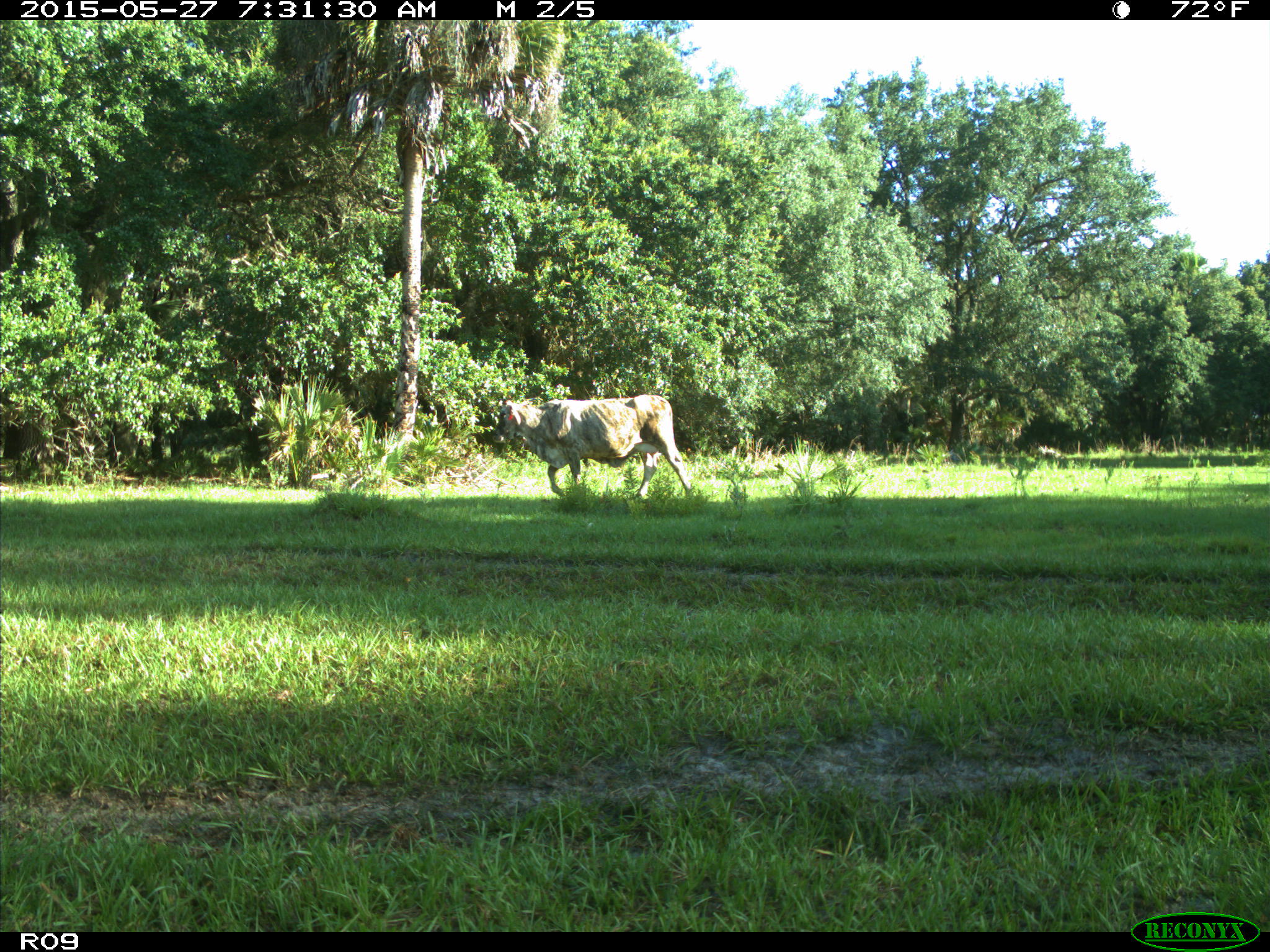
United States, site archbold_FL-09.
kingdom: Animalia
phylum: Chordata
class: Mammalia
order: Artiodactyla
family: Bovidae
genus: Bos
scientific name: Bos taurus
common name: domestic cow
Bos taurus (domestic cow).